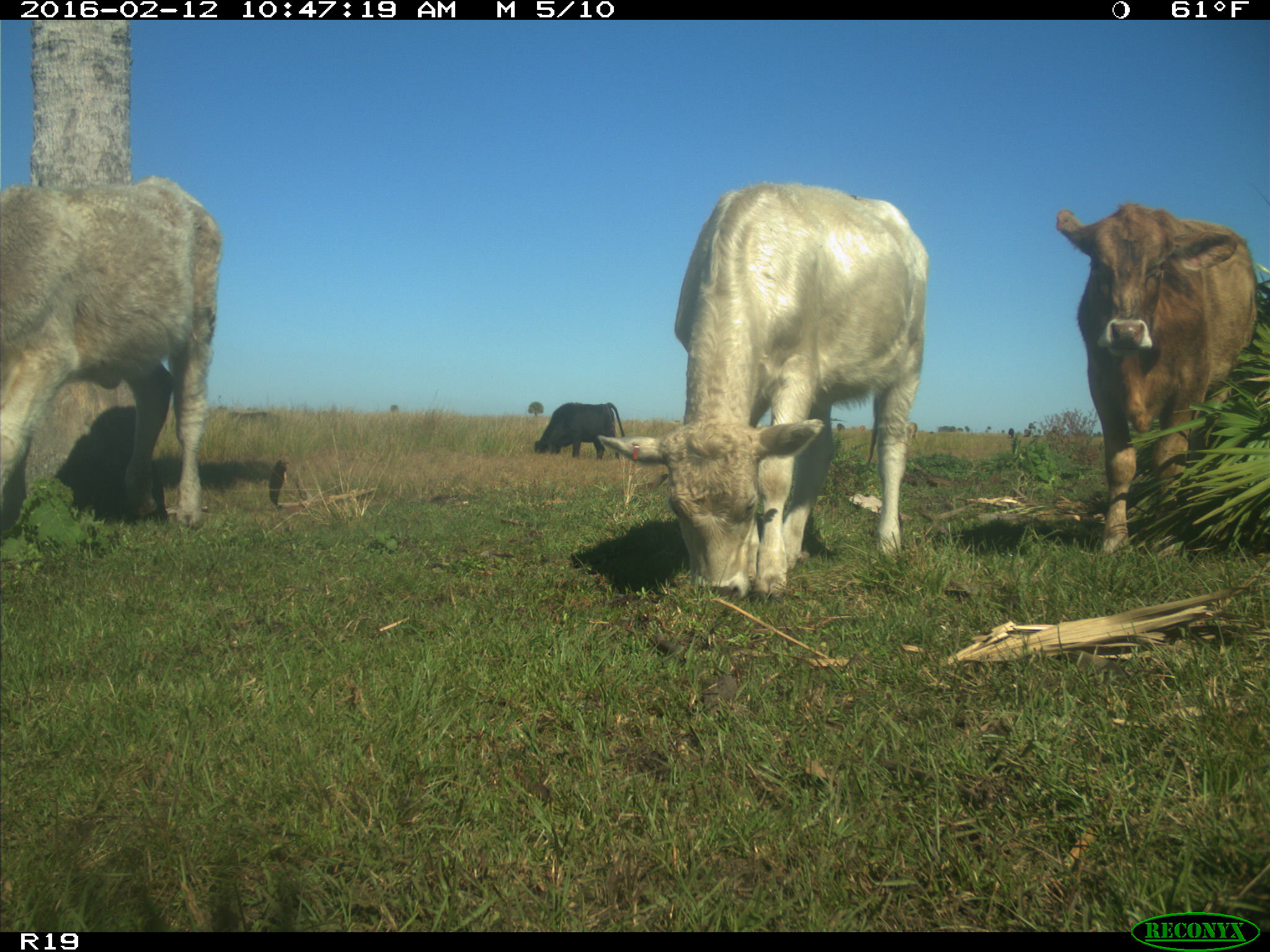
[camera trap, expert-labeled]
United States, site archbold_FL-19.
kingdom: Animalia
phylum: Chordata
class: Mammalia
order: Artiodactyla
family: Bovidae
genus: Bos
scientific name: Bos taurus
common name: domestic cow